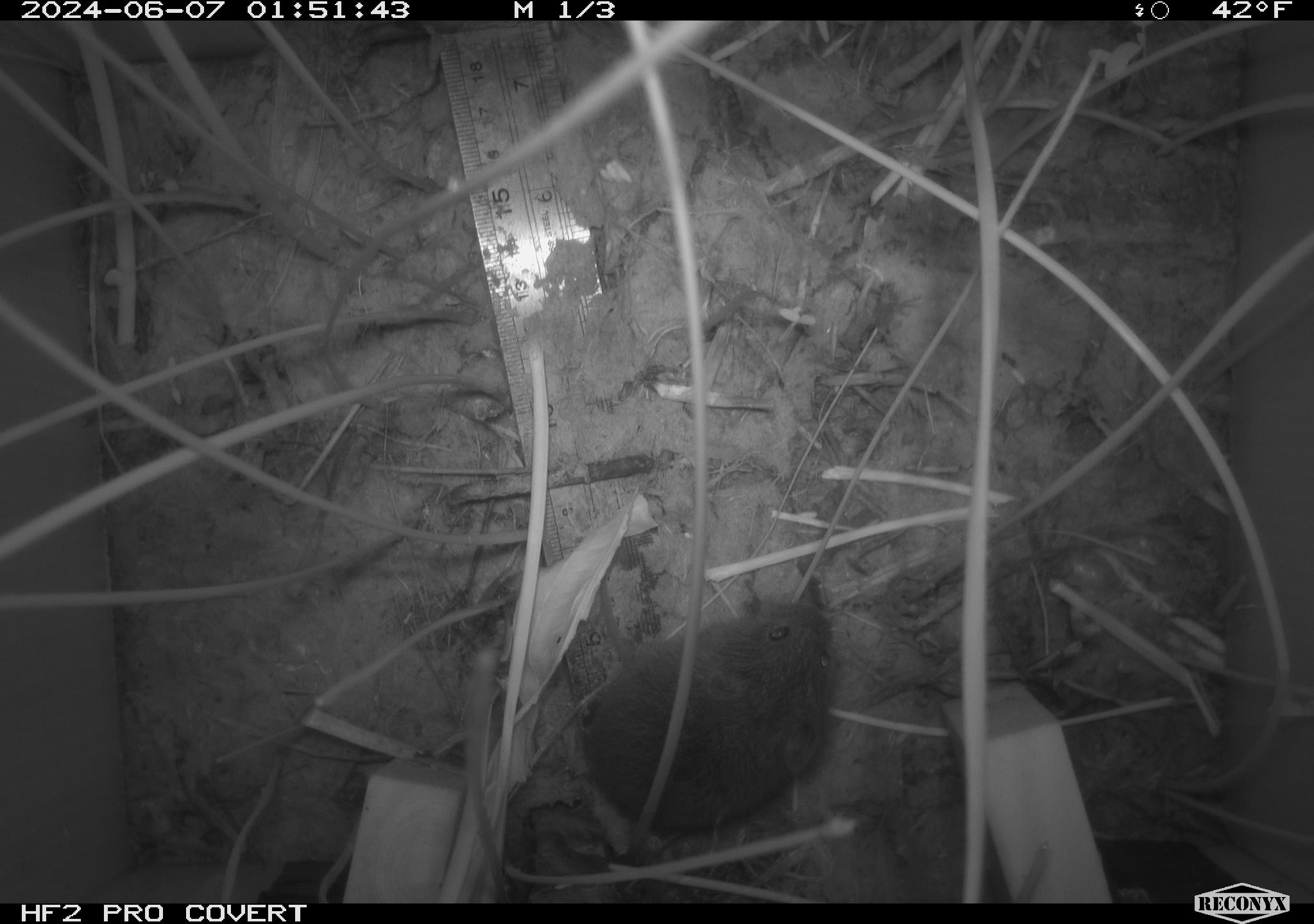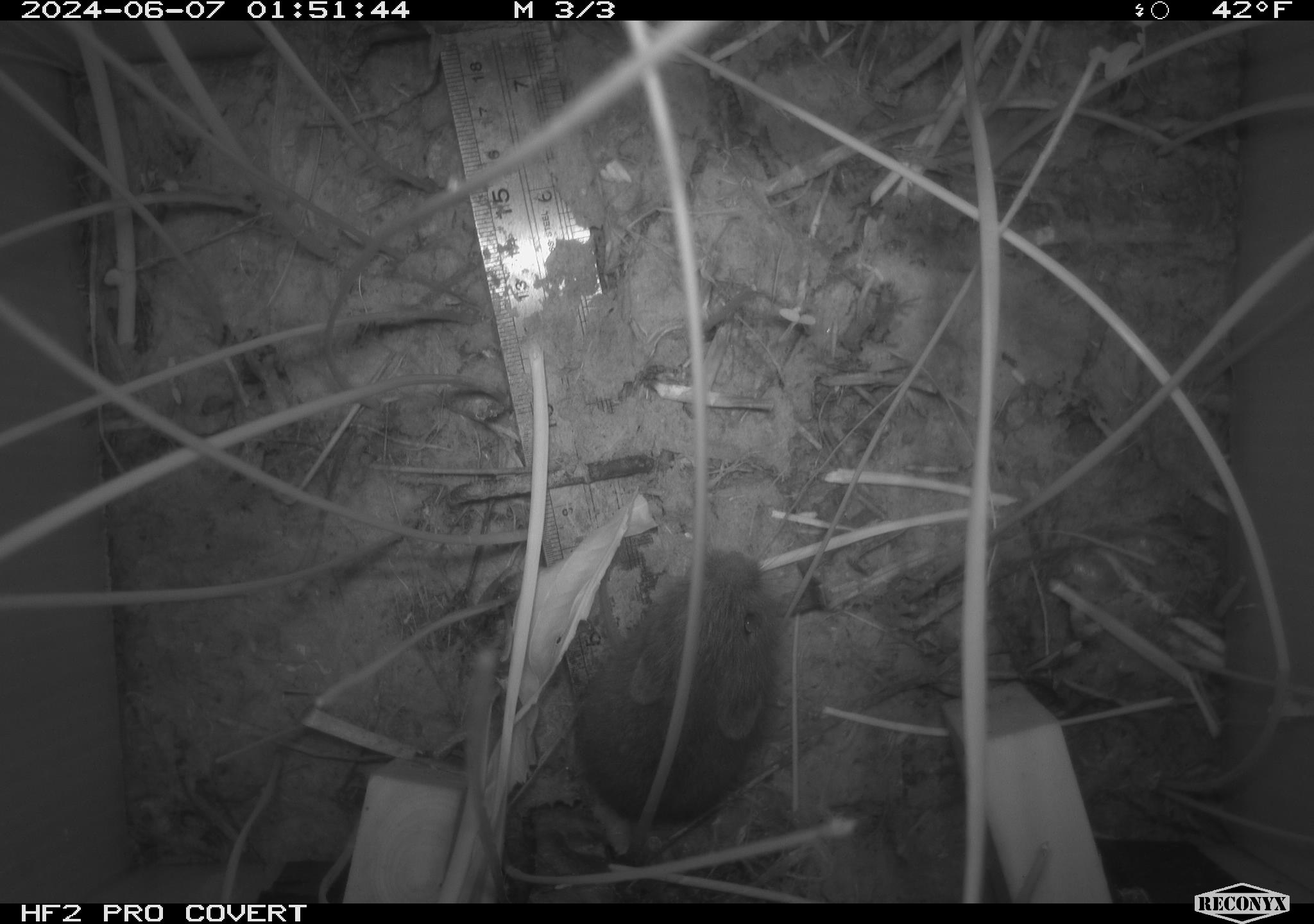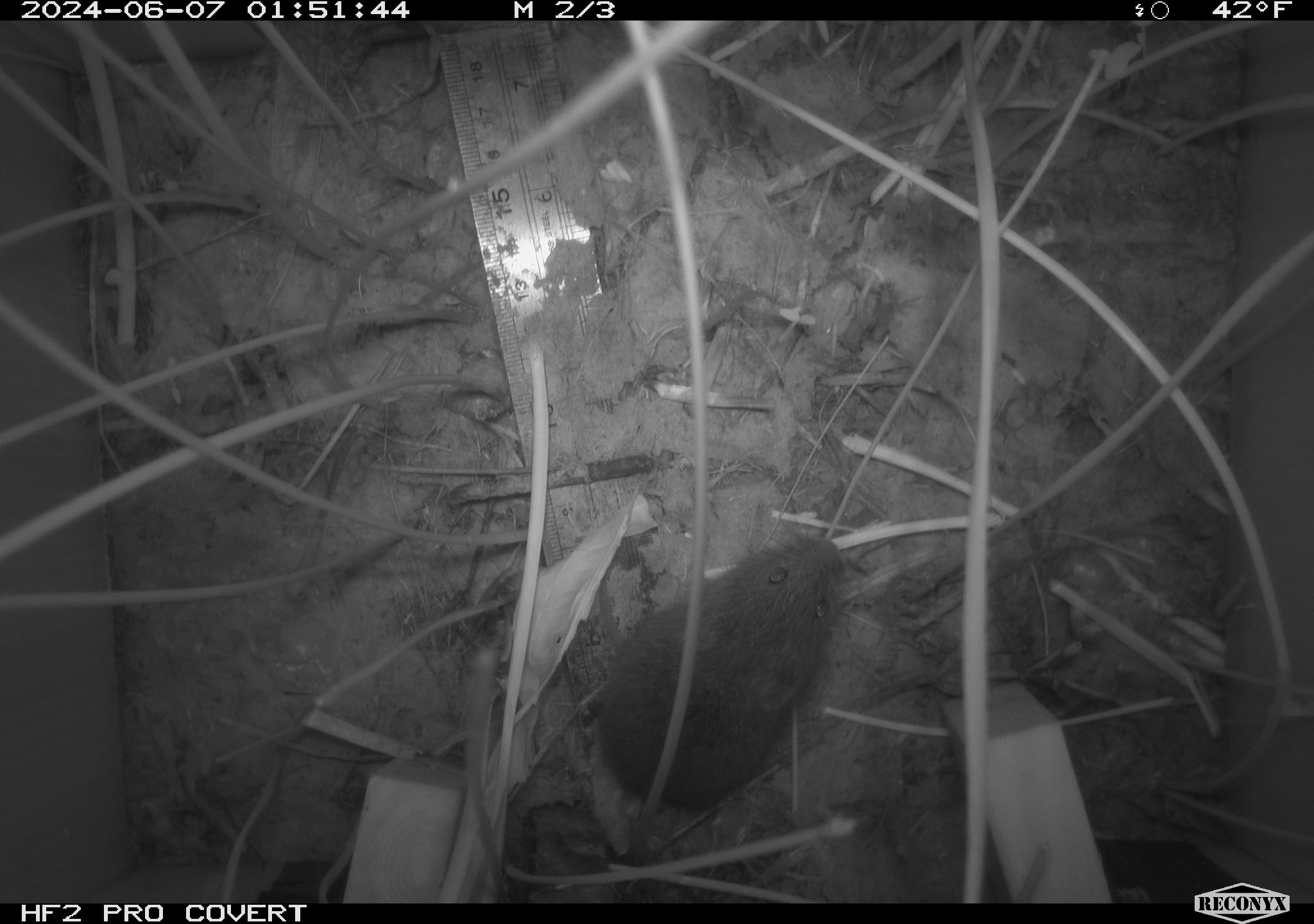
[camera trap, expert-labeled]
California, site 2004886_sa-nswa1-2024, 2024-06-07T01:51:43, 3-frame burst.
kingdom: Animalia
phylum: Chordata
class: Mammalia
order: Rodentia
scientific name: Rodentia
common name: rodent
Rodent (Rodentia).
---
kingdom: Animalia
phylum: Chordata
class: Mammalia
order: Rodentia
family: Cricetidae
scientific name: Arvicolinae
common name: voles, lemmings, and muskrats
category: arvicolinae subfamily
Arvicolinae subfamily (voles, lemmings, and muskrats) (Arvicolinae).